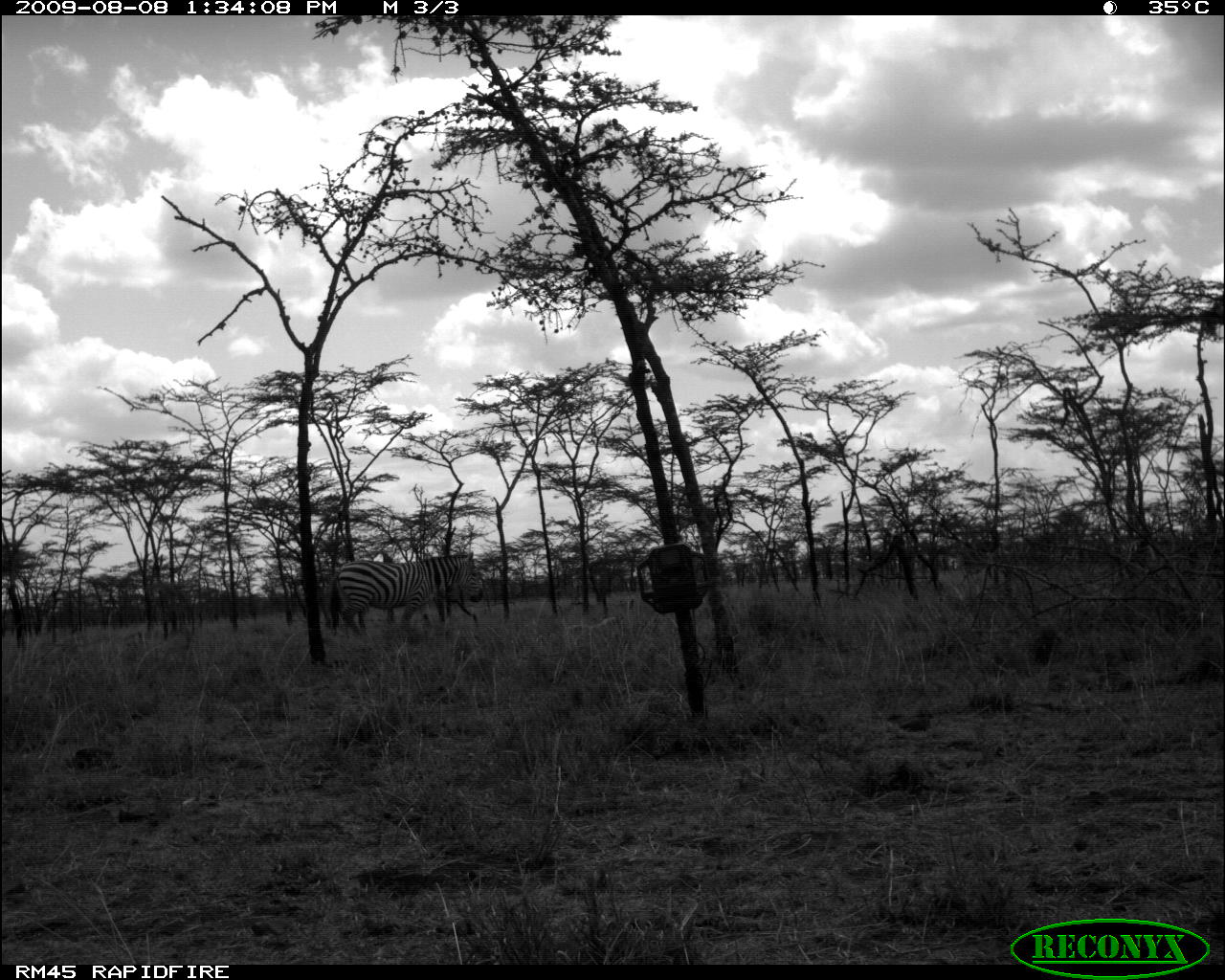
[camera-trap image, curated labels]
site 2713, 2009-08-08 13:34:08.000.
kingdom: Animalia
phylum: Chordata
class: Mammalia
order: Perissodactyla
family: Equidae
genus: Equus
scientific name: Equus quagga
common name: plains zebra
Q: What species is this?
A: Equus quagga (plains zebra).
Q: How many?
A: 1.